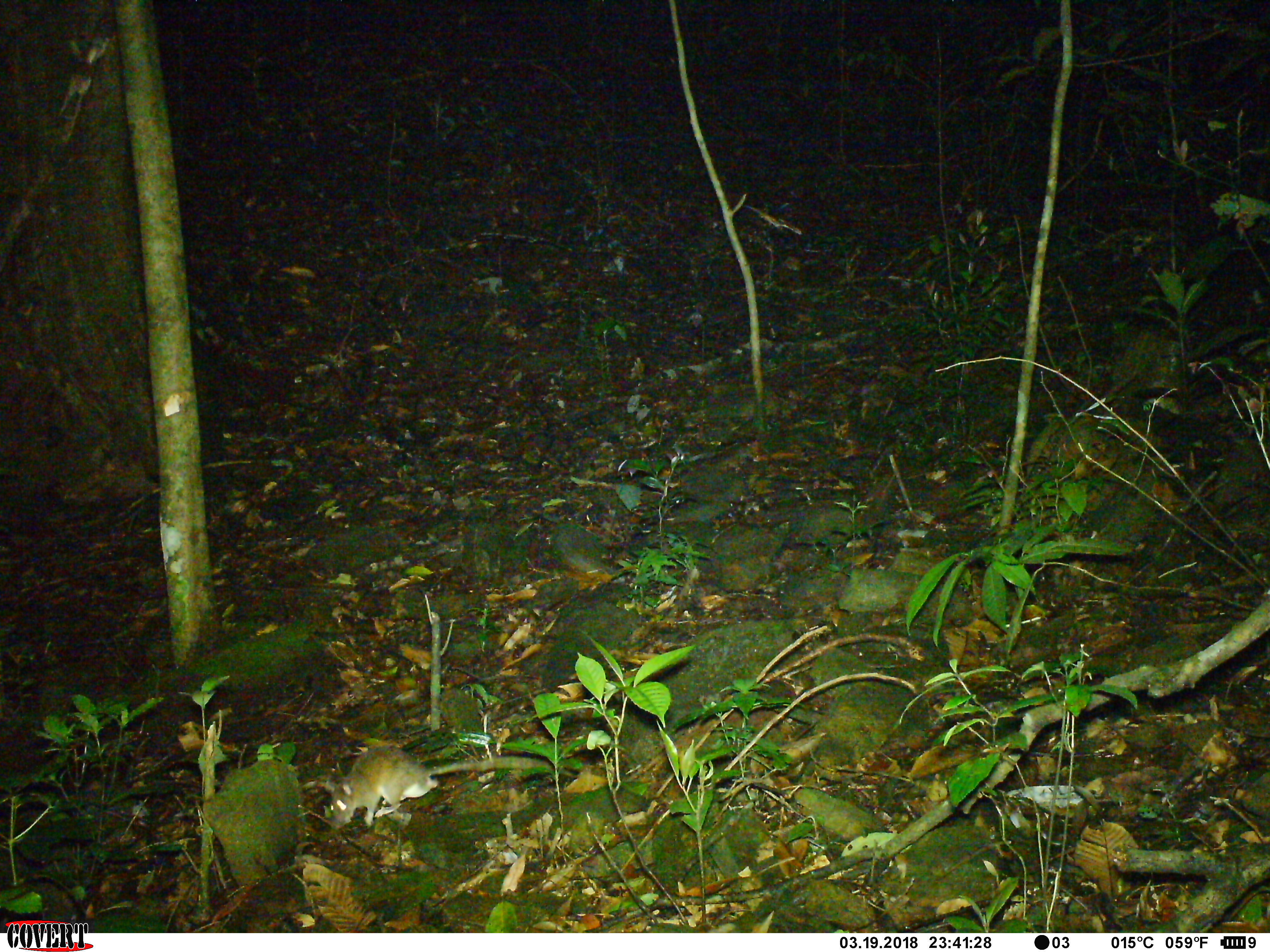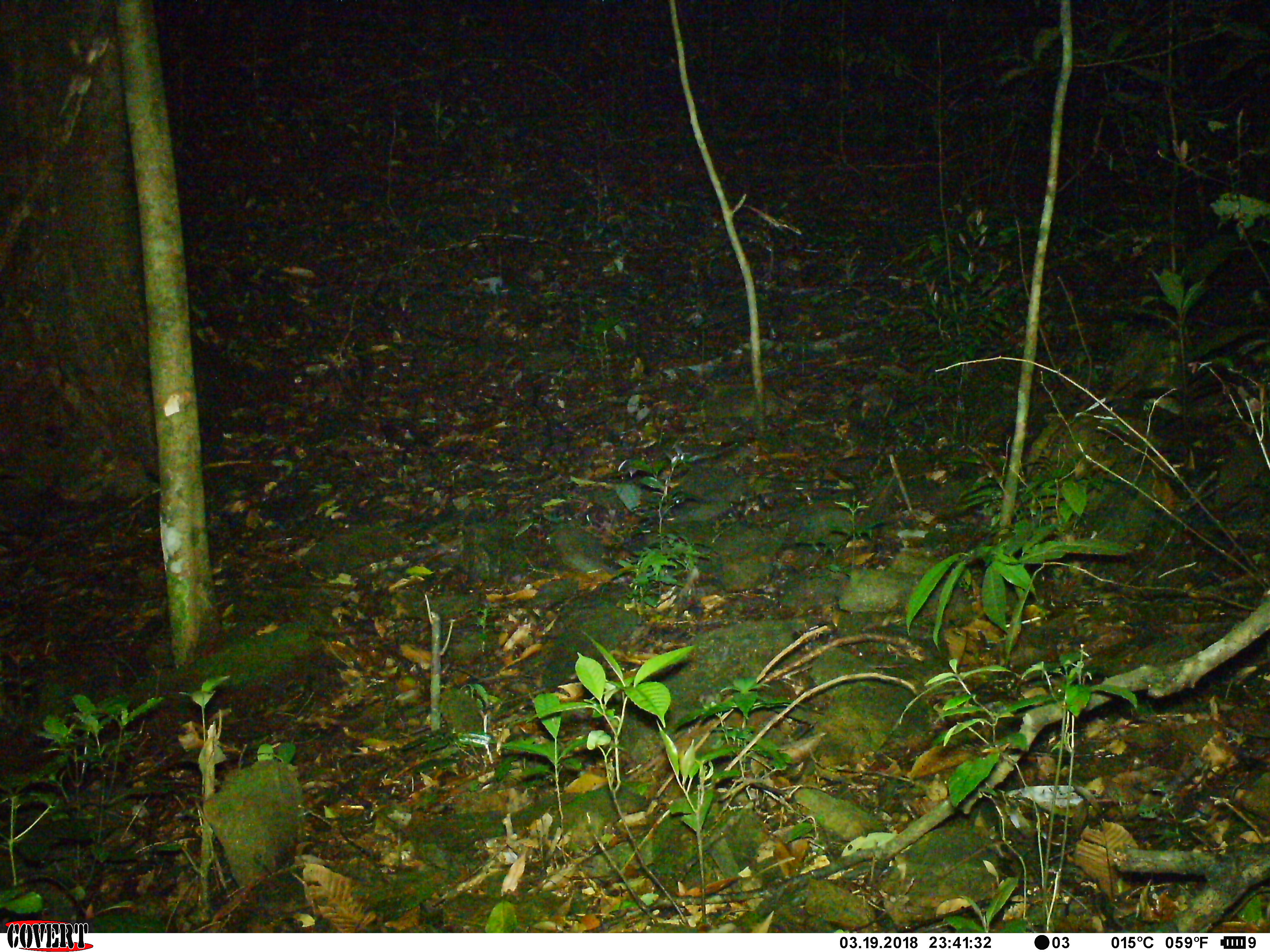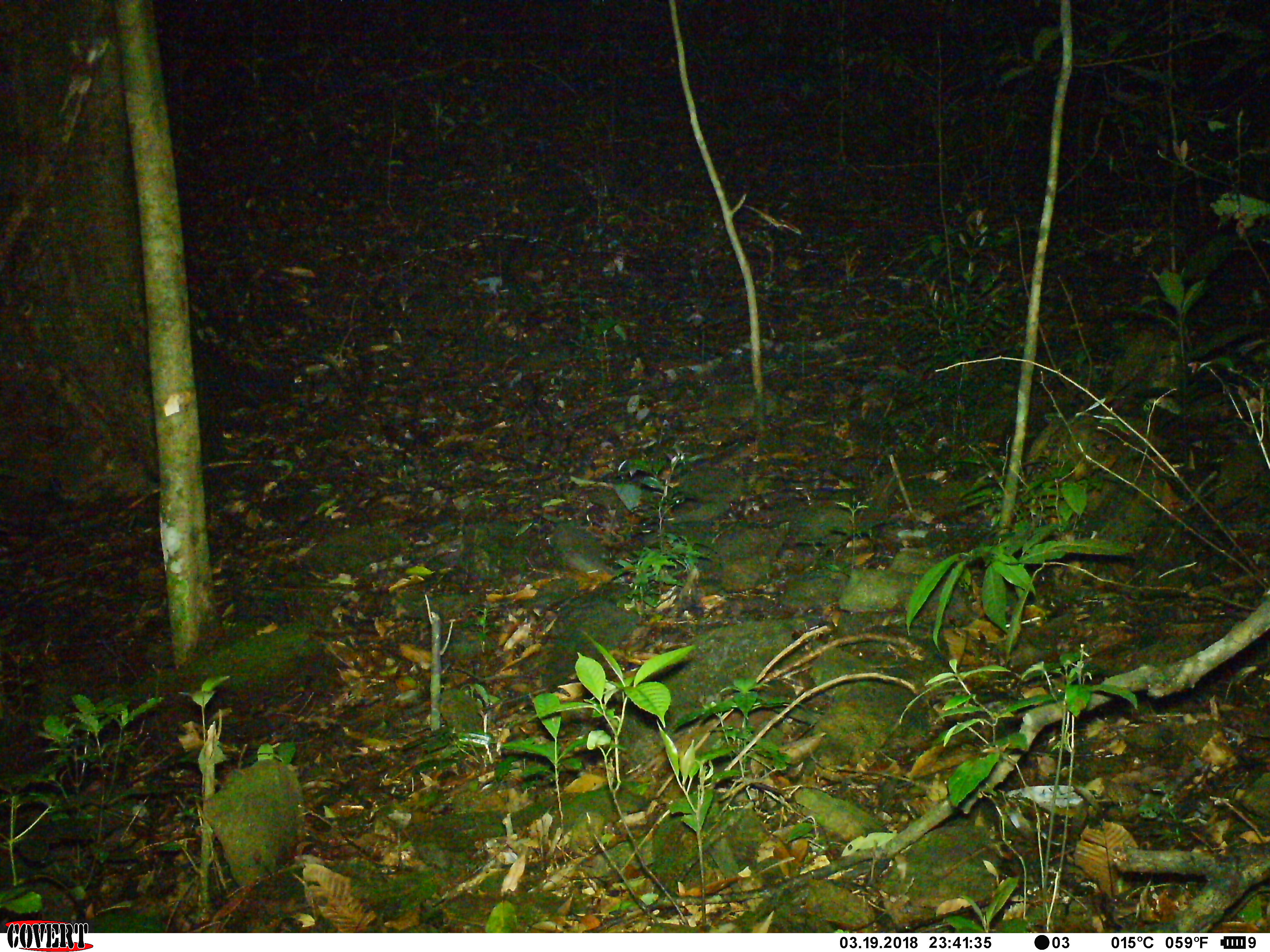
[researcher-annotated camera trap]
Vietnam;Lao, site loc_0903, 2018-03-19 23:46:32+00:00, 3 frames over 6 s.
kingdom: Animalia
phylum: Chordata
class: Mammalia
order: Rodentia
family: Muridae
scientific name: Muridae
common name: old-world mice and rats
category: unidentified murid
Unidentified murid (old-world mice and rats) (Muridae). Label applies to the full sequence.